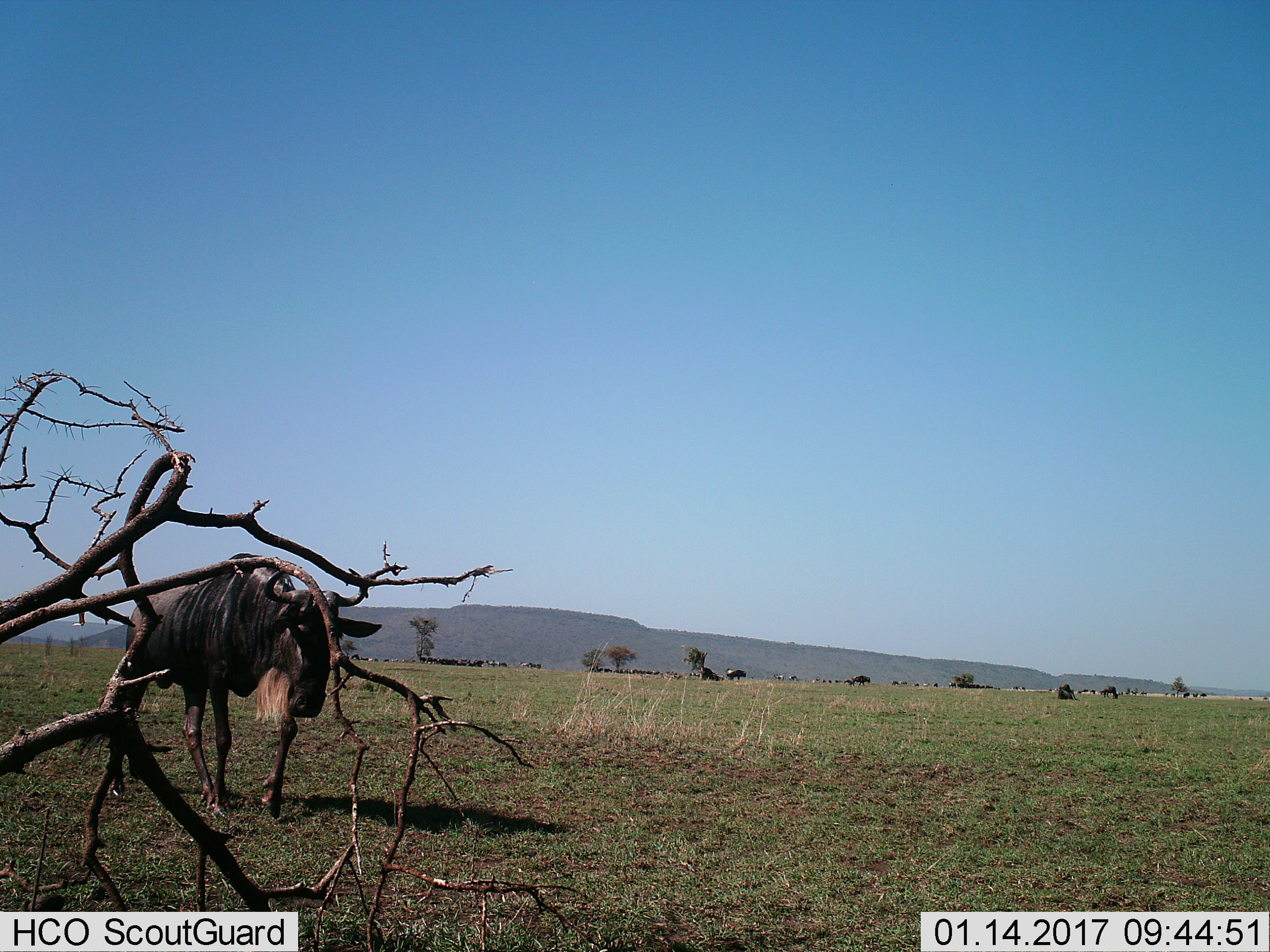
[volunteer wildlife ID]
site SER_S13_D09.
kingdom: Animalia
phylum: Chordata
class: Mammalia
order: Artiodactyla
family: Bovidae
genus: Connochaetes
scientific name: Connochaetes taurinus taurinus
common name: blue wildebeest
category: wildebeestblue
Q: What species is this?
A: Wildebeestblue (blue wildebeest) (Connochaetes taurinus taurinus).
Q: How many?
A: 11-50.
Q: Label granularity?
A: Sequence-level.